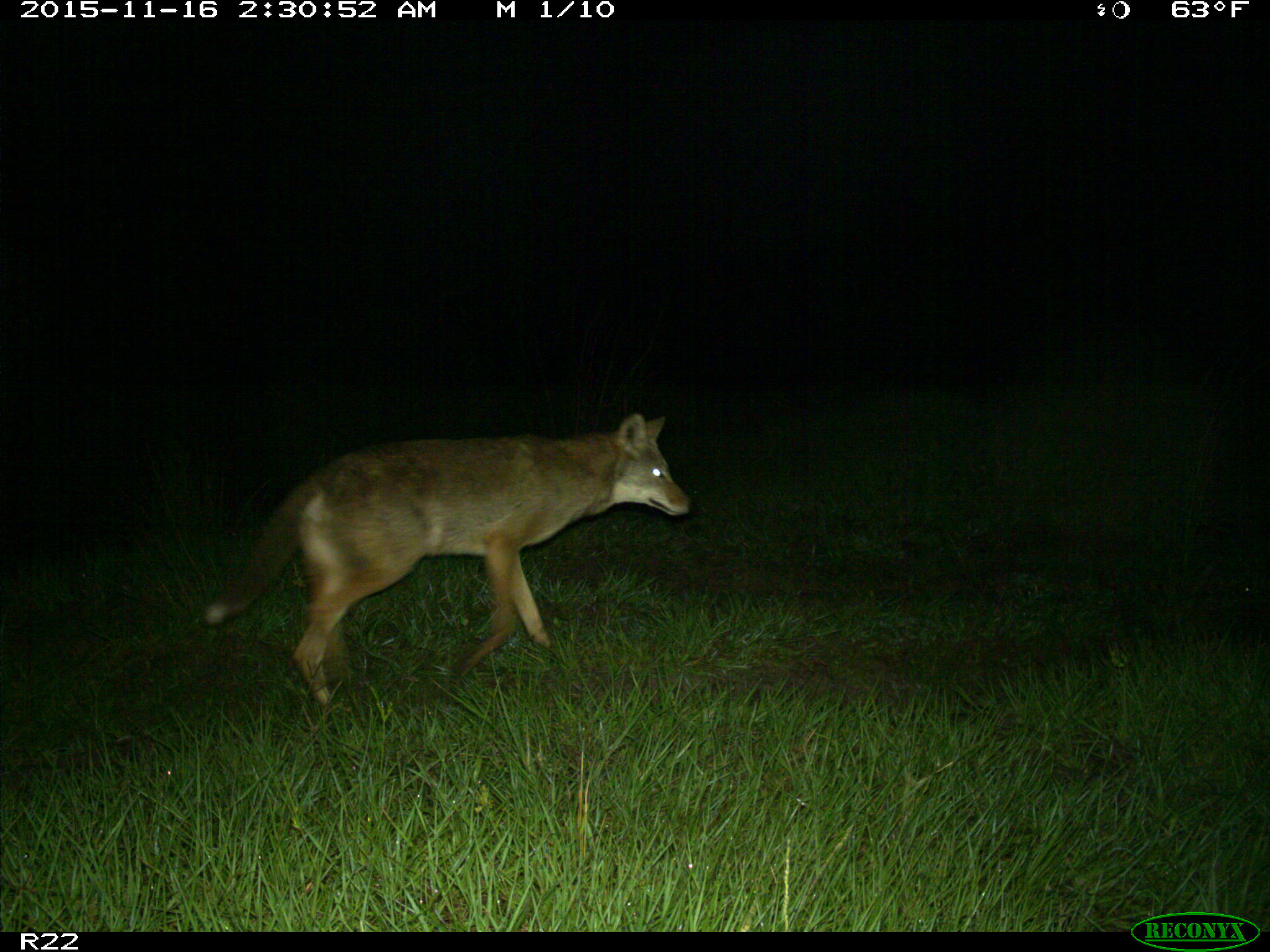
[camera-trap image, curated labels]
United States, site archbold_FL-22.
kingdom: Animalia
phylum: Chordata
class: Mammalia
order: Carnivora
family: Canidae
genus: Canis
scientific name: Canis latrans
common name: coyote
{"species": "Canis latrans (coyote)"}